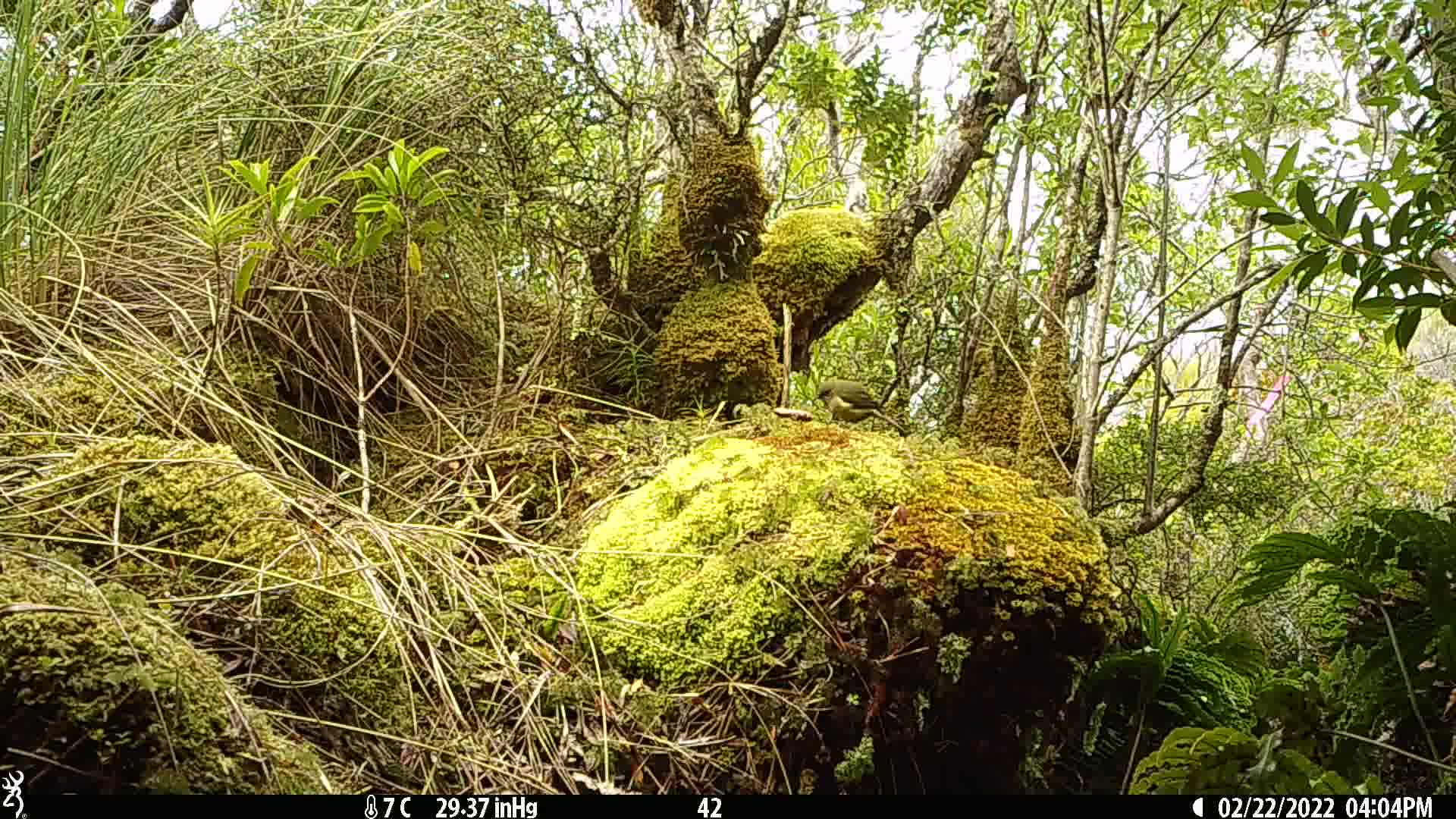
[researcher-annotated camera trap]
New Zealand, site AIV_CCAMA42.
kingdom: Animalia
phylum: Chordata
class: Aves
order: Passeriformes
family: Meliphagidae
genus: Anthornis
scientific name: Anthornis melanura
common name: new zealand bellbird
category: bellbird